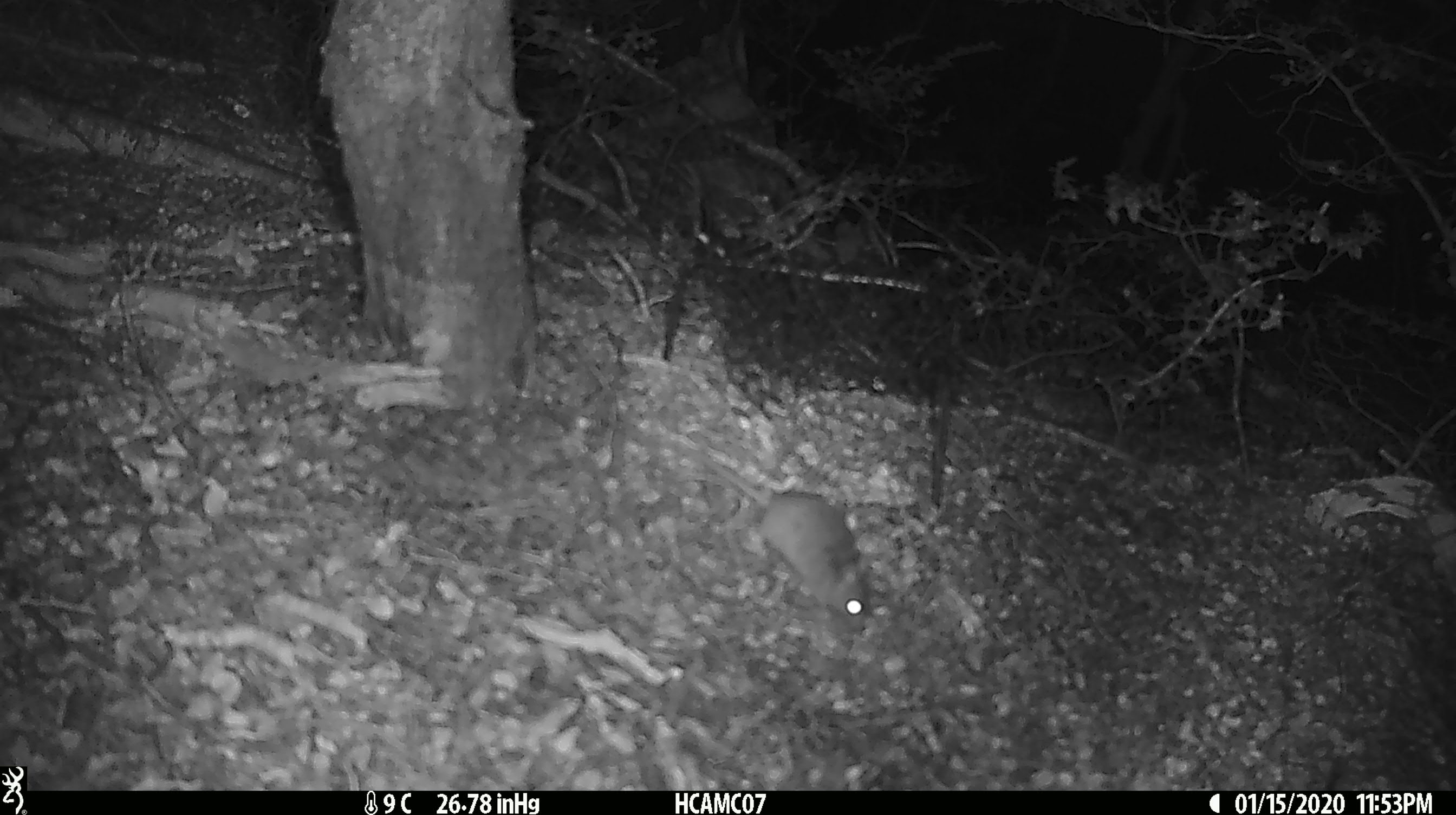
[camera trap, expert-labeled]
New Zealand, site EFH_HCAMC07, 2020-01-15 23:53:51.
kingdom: Animalia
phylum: Chordata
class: Mammalia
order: Rodentia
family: Muridae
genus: Mus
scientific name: Mus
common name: mouse